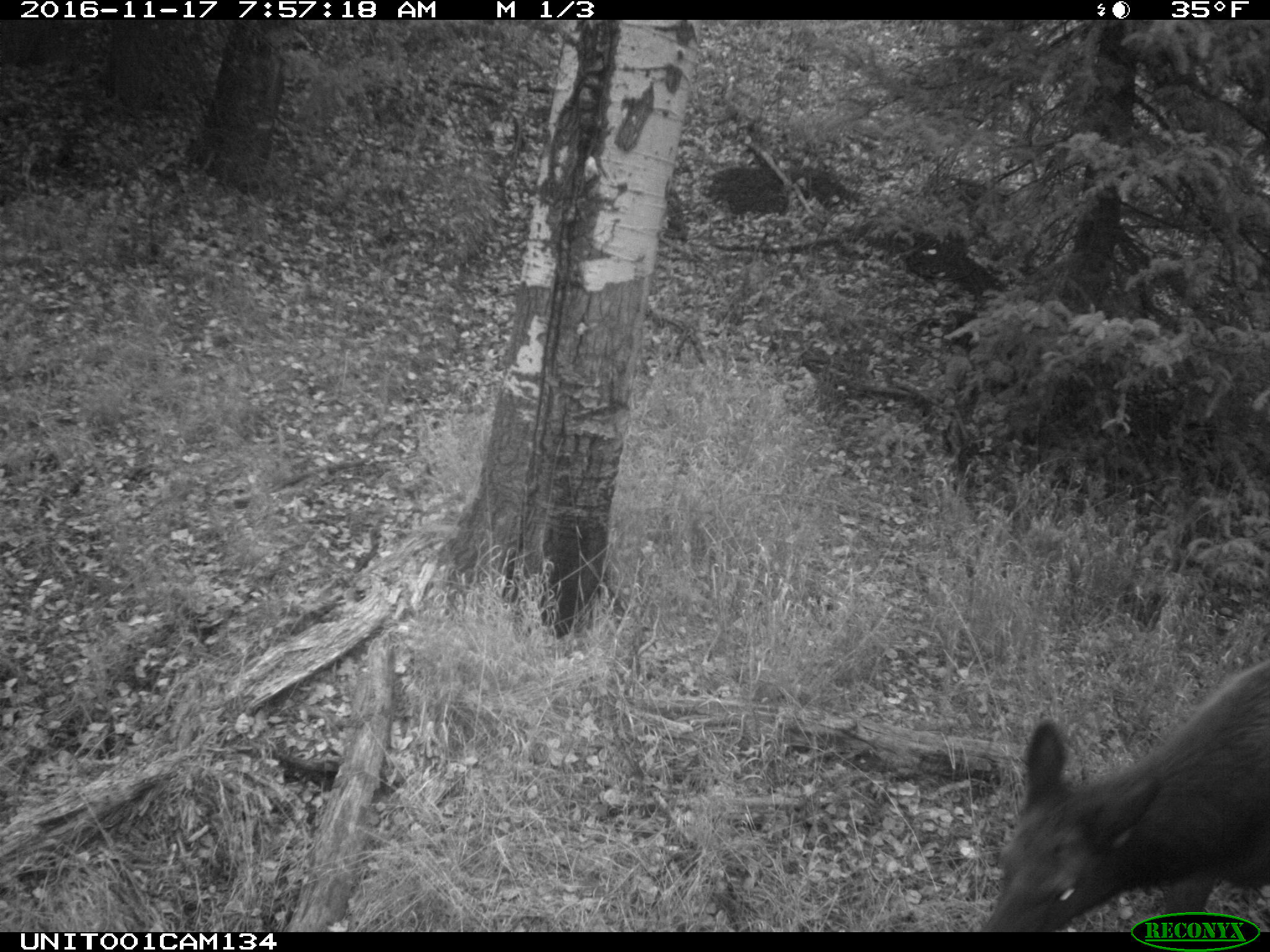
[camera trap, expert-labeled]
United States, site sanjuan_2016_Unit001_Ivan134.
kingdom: Animalia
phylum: Chordata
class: Mammalia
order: Artiodactyla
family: Cervidae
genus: Cervus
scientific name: Cervus elaphus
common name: red deer